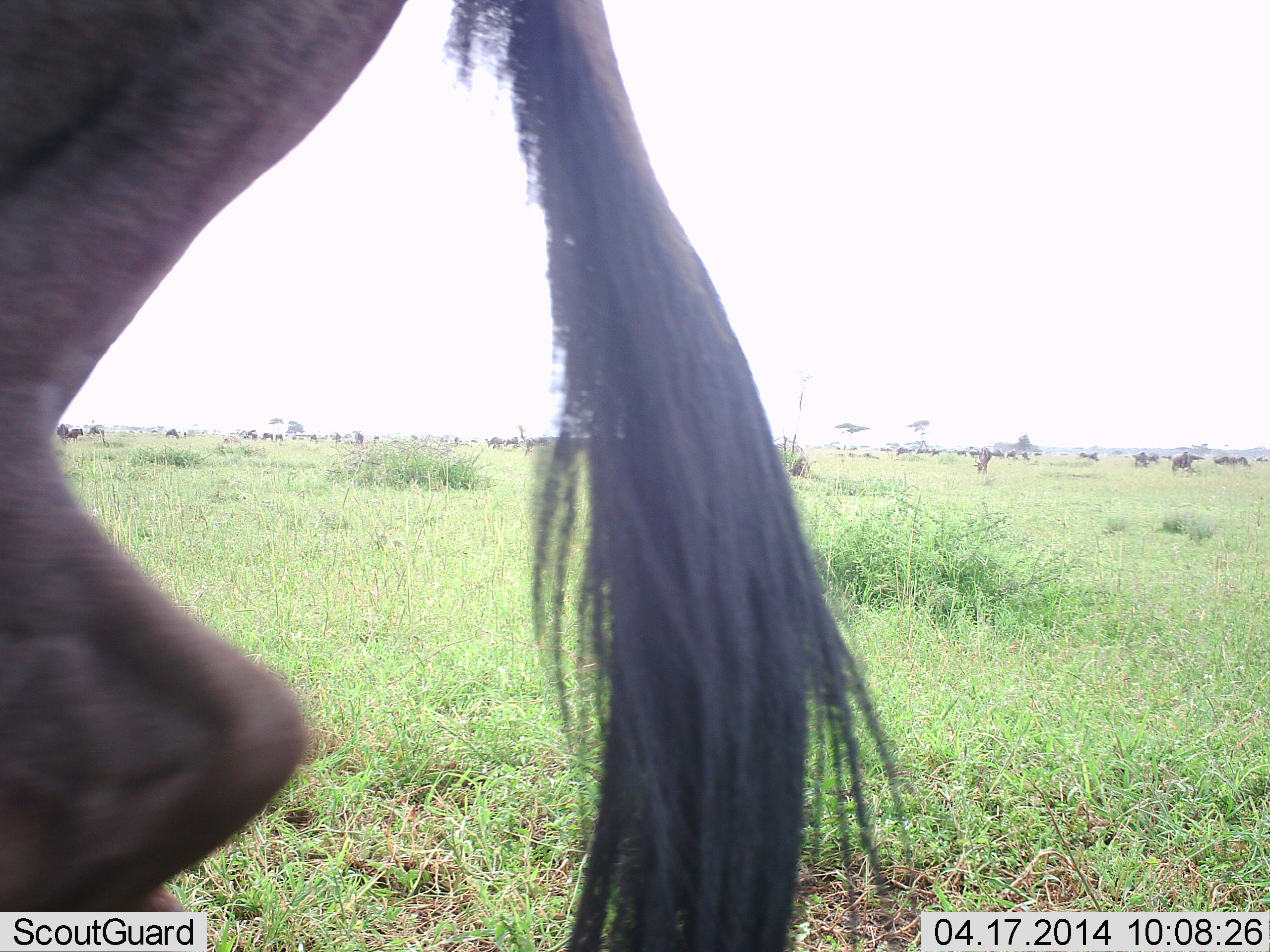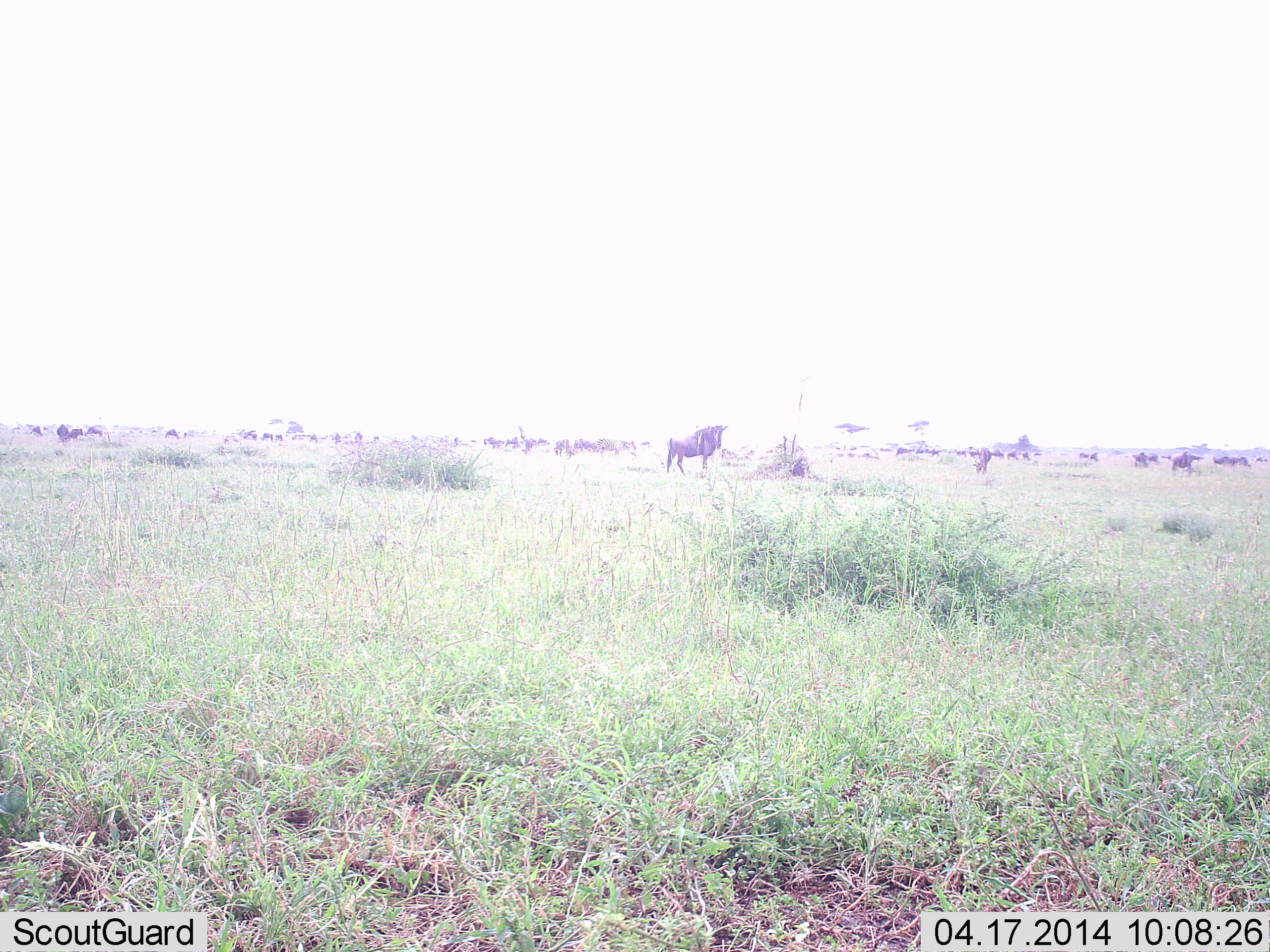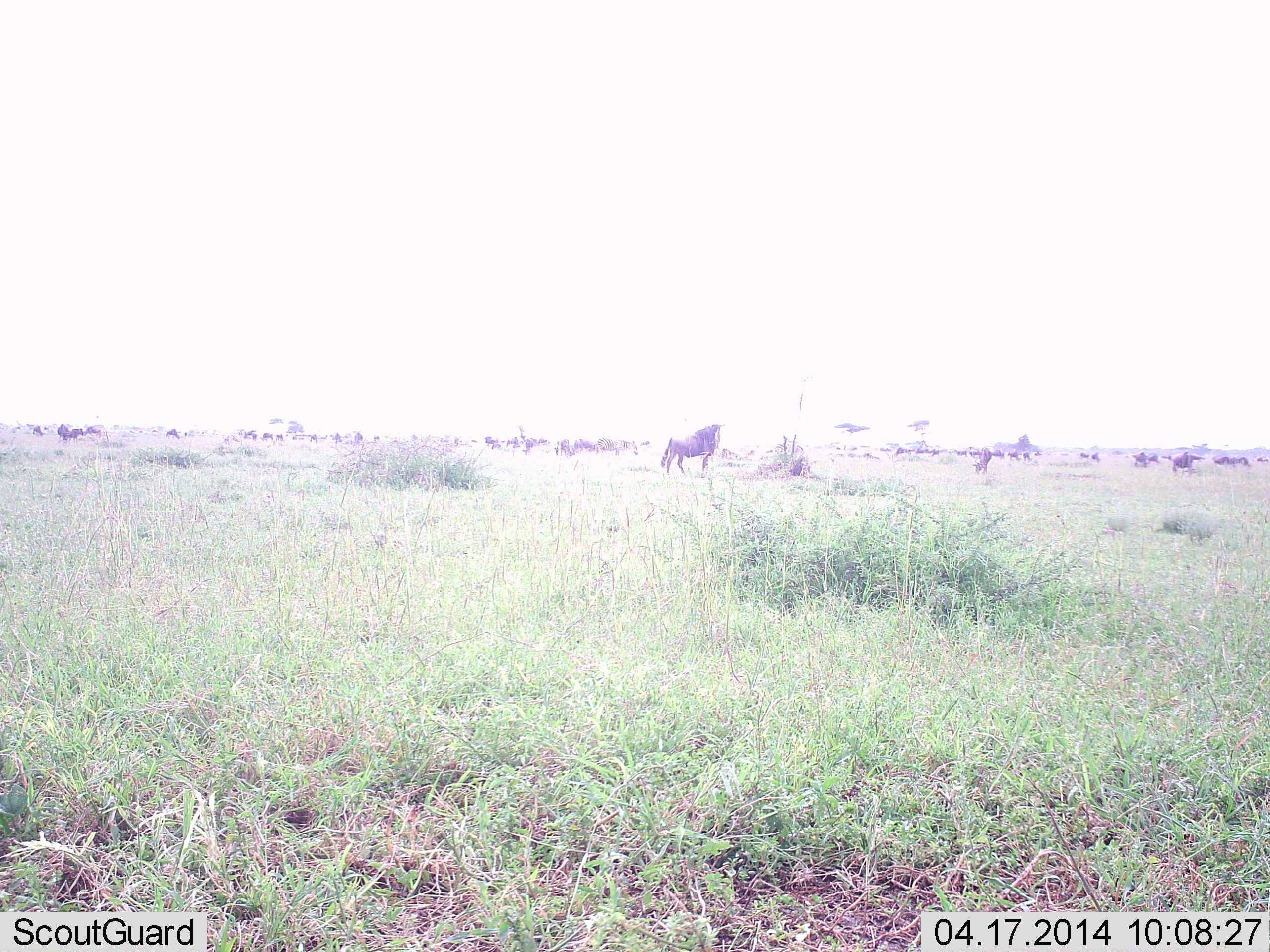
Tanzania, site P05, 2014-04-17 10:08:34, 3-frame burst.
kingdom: Animalia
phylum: Chordata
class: Mammalia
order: Artiodactyla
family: Bovidae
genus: Connochaetes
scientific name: Connochaetes taurinus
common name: blue wildebeest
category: wildebeest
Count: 11-50.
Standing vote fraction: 82%.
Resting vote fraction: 0%.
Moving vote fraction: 91%.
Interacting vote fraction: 0%.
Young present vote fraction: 0%.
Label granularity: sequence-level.